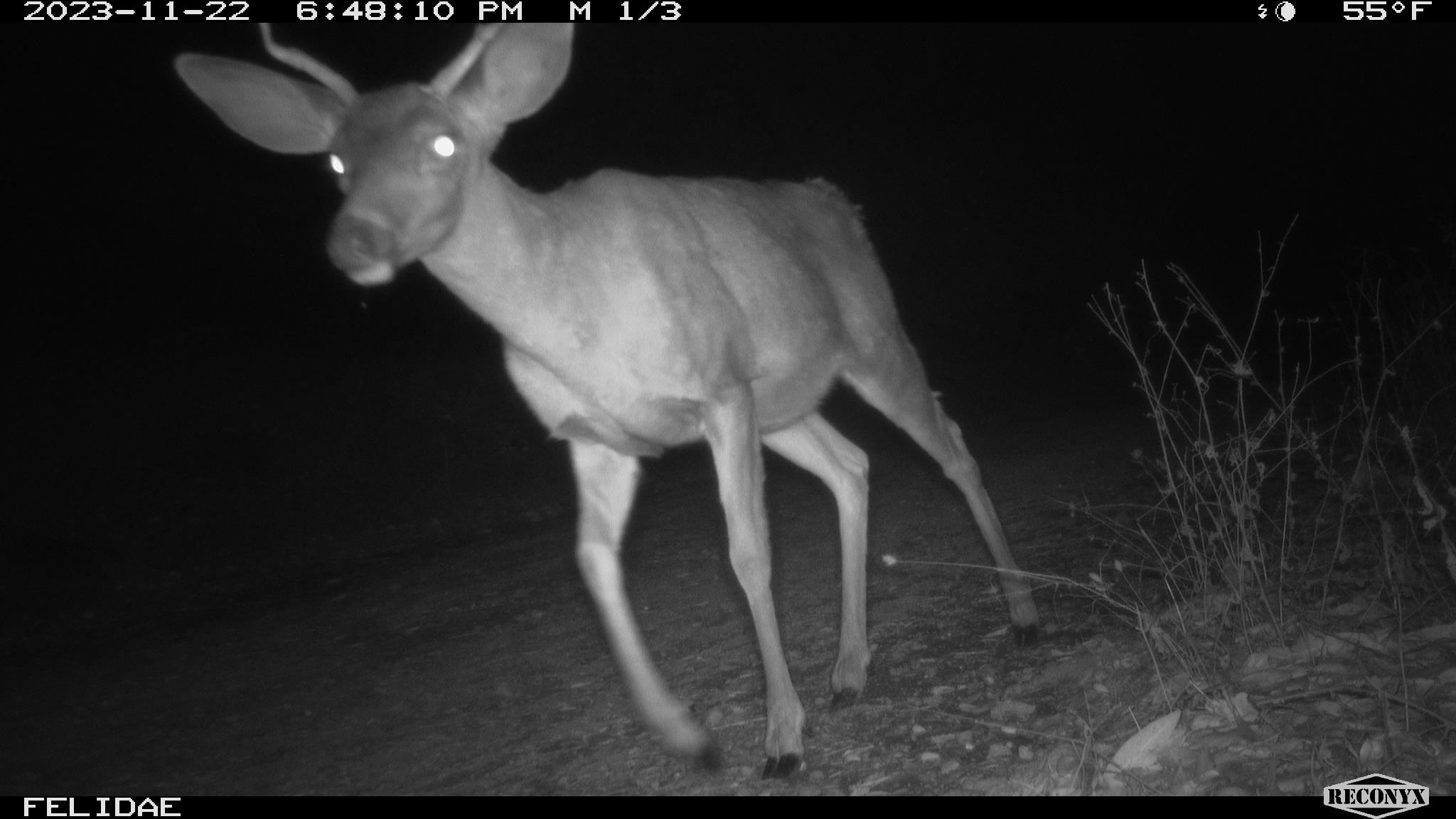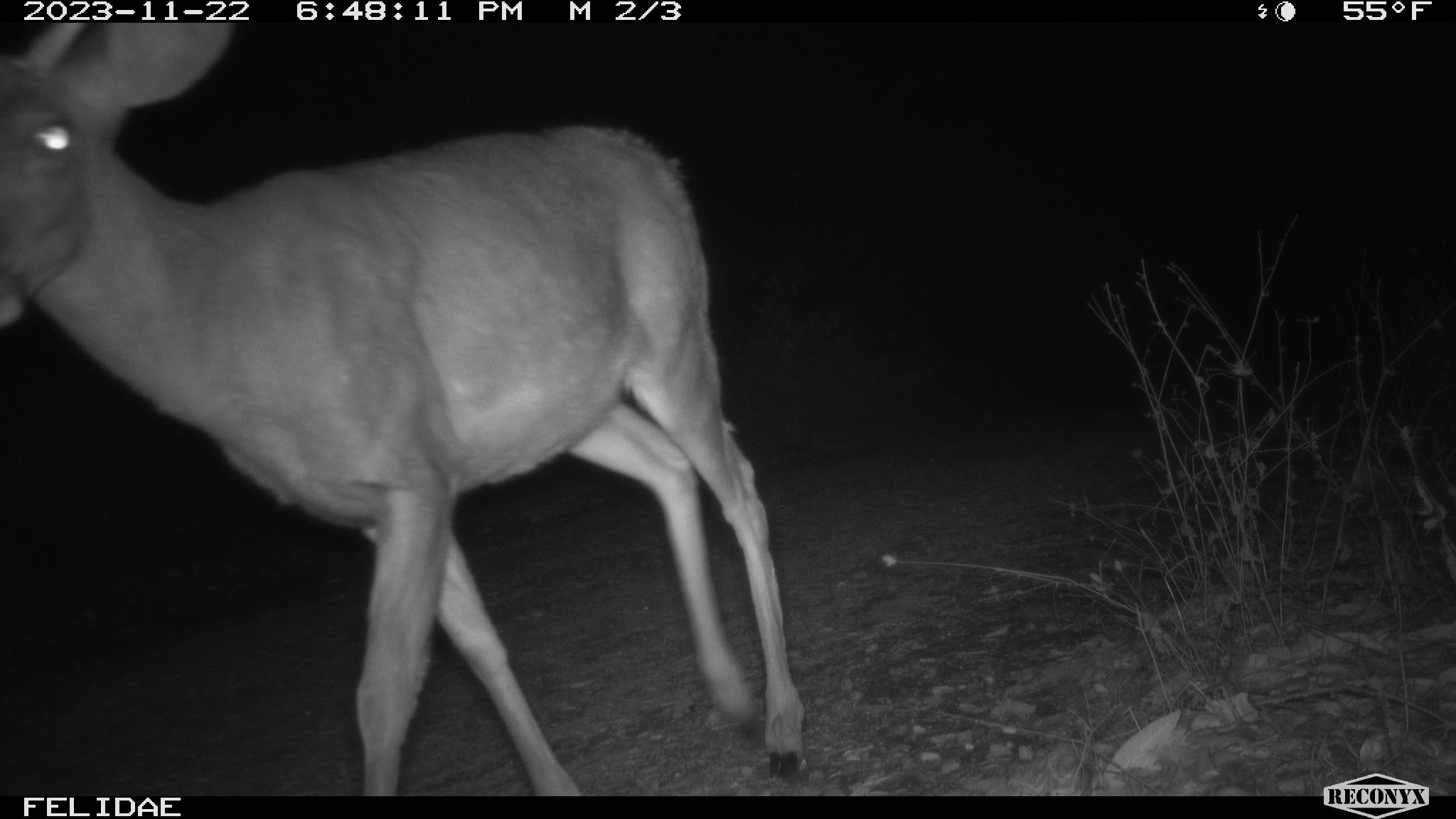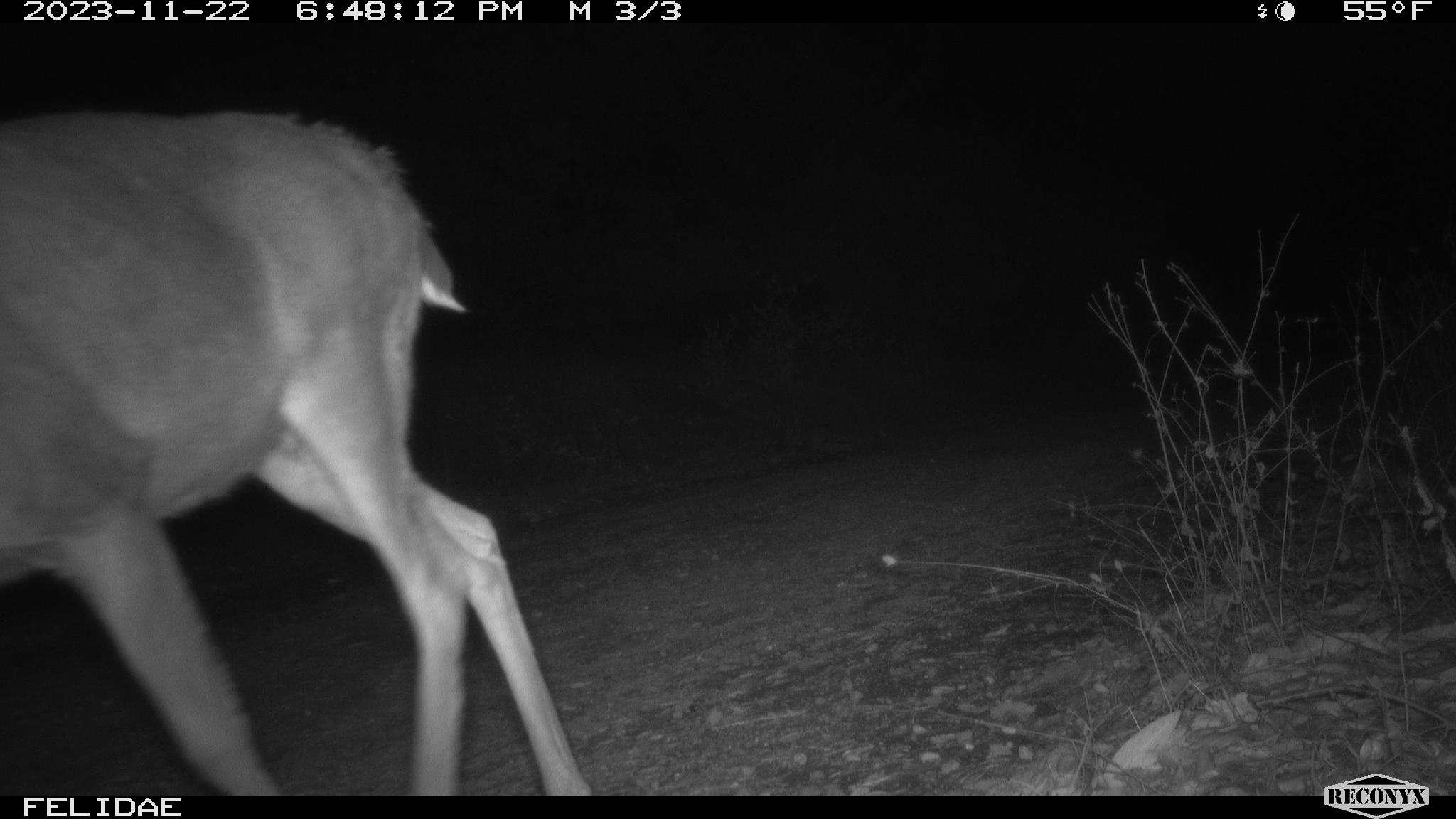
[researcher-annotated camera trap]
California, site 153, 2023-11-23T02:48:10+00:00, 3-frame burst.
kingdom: Animalia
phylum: Chordata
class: Mammalia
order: Artiodactyla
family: Cervidae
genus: Odocoileus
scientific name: Odocoileus hemionus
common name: mule deer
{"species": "mule deer (Odocoileus hemionus)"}